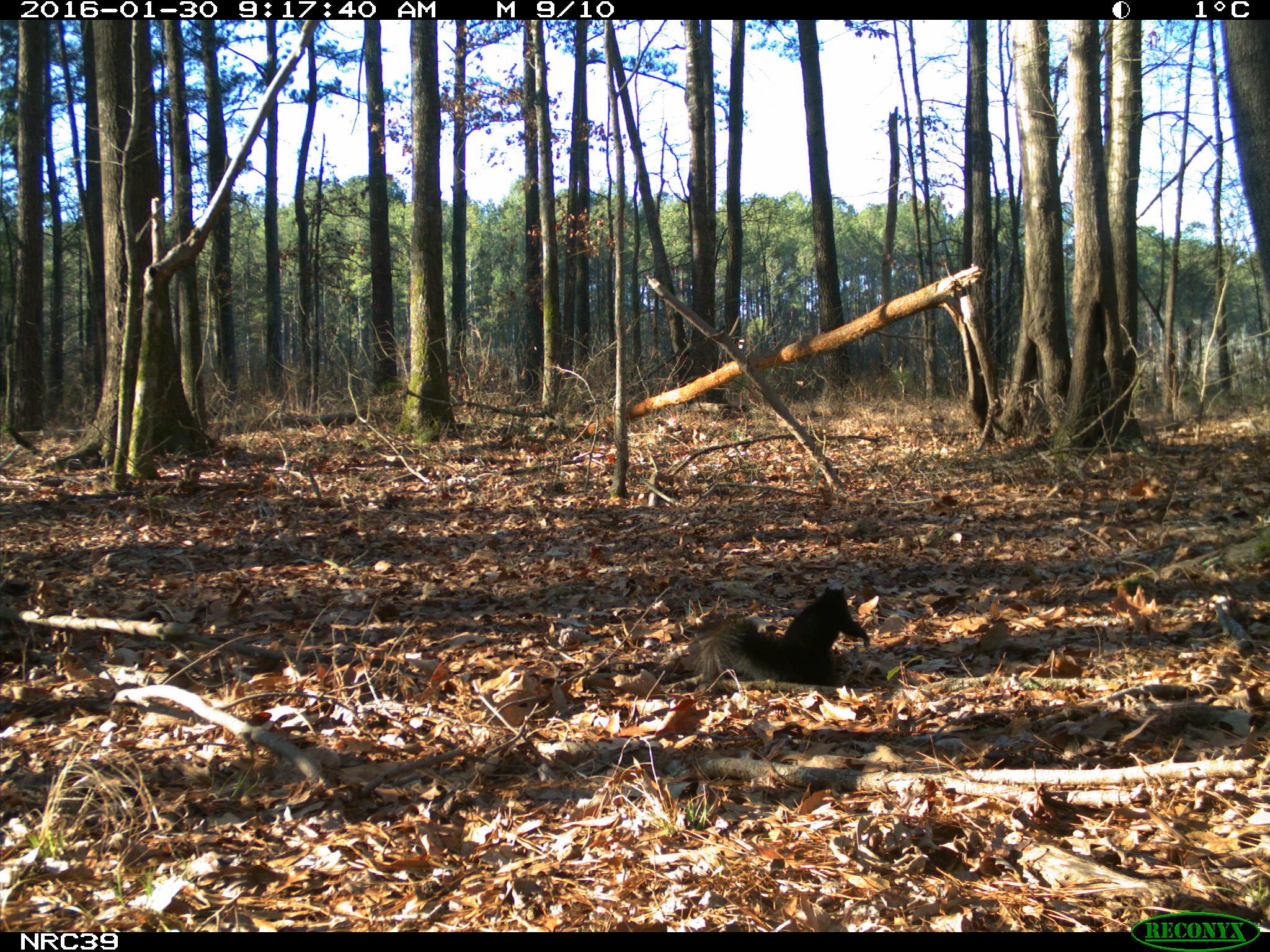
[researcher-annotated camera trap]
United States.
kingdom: Animalia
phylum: Chordata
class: Mammalia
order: Rodentia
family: Sciuridae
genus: Sciurus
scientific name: Sciurus niger cinereus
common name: eastern fox squirrel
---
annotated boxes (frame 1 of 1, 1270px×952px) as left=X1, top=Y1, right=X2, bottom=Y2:
Eastern Fox Squirrel: left=681, top=580, right=872, bottom=691